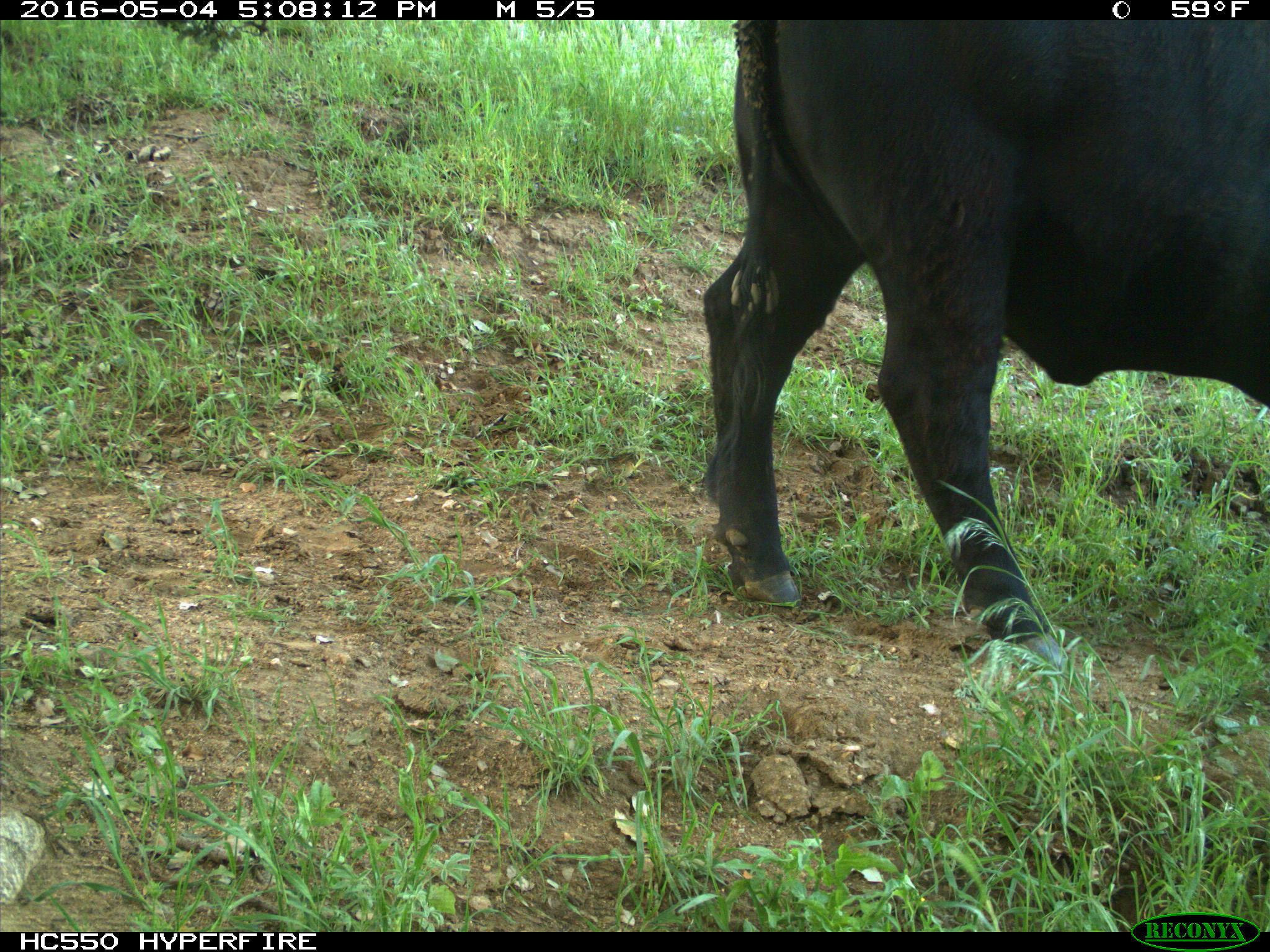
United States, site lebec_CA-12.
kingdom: Animalia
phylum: Chordata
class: Mammalia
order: Artiodactyla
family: Bovidae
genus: Bos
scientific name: Bos taurus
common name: domestic cow